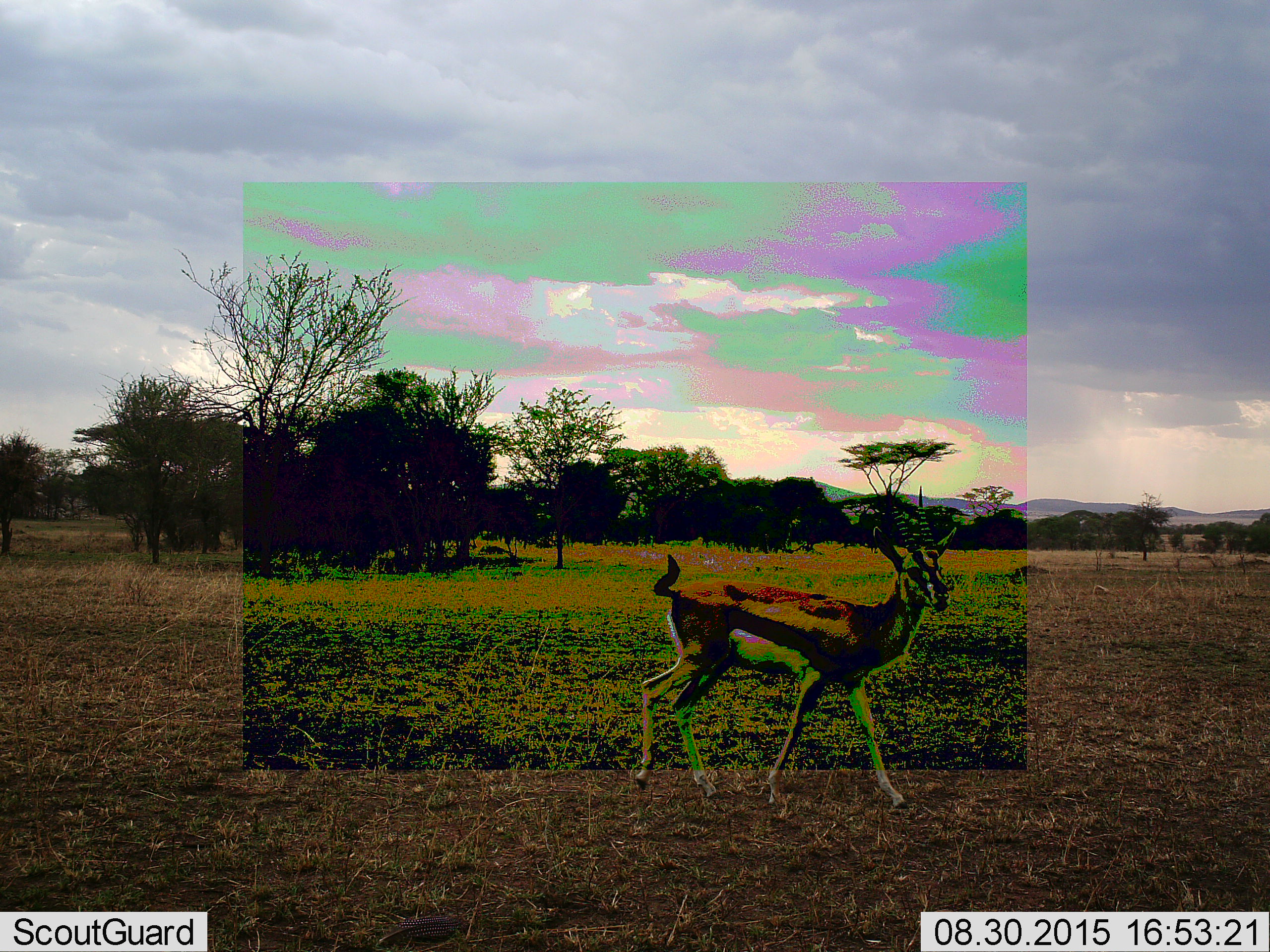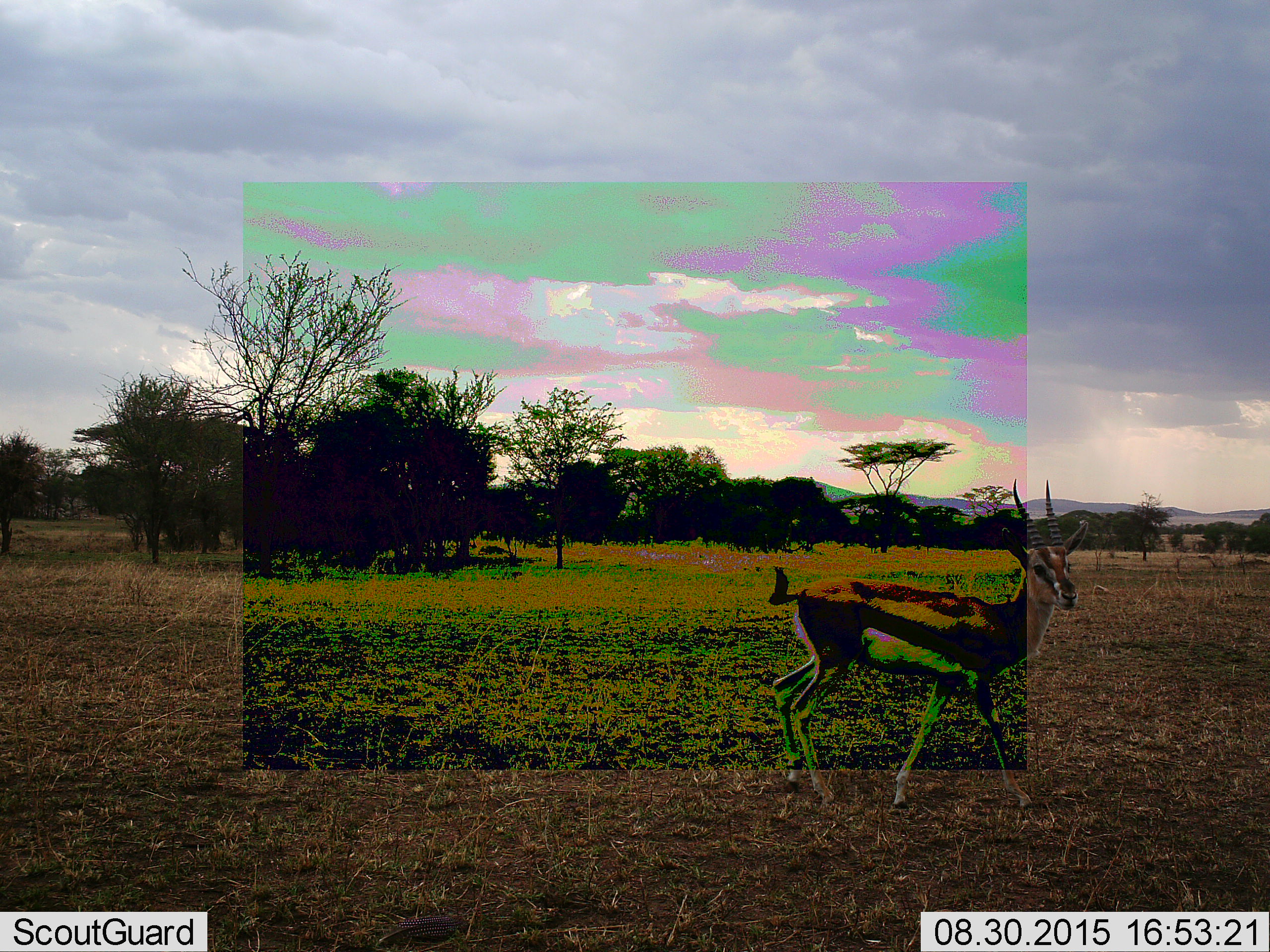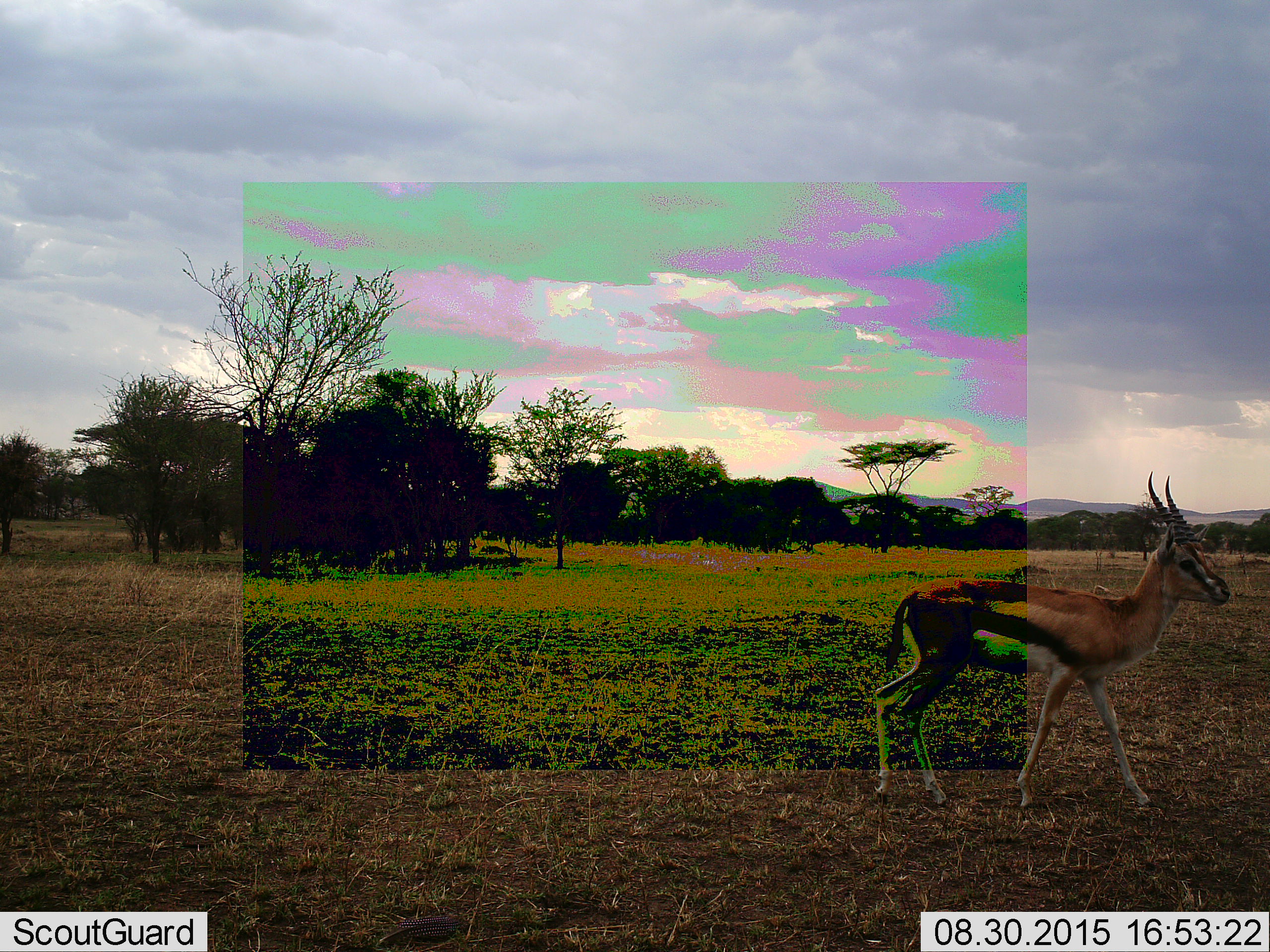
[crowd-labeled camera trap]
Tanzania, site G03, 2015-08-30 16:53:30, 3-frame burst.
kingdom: Animalia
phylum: Chordata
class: Mammalia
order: Artiodactyla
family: Bovidae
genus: Eudorcas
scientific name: Eudorcas thomsonii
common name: thomson's gazelle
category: gazellethomsons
Gazellethomsons (thomson's gazelle) (Eudorcas thomsonii), count 1. Behavior (volunteer vote fractions): standing 6%, resting 0%, moving 94%, interacting 0%. Young present (vote fraction): 0%. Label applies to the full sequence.